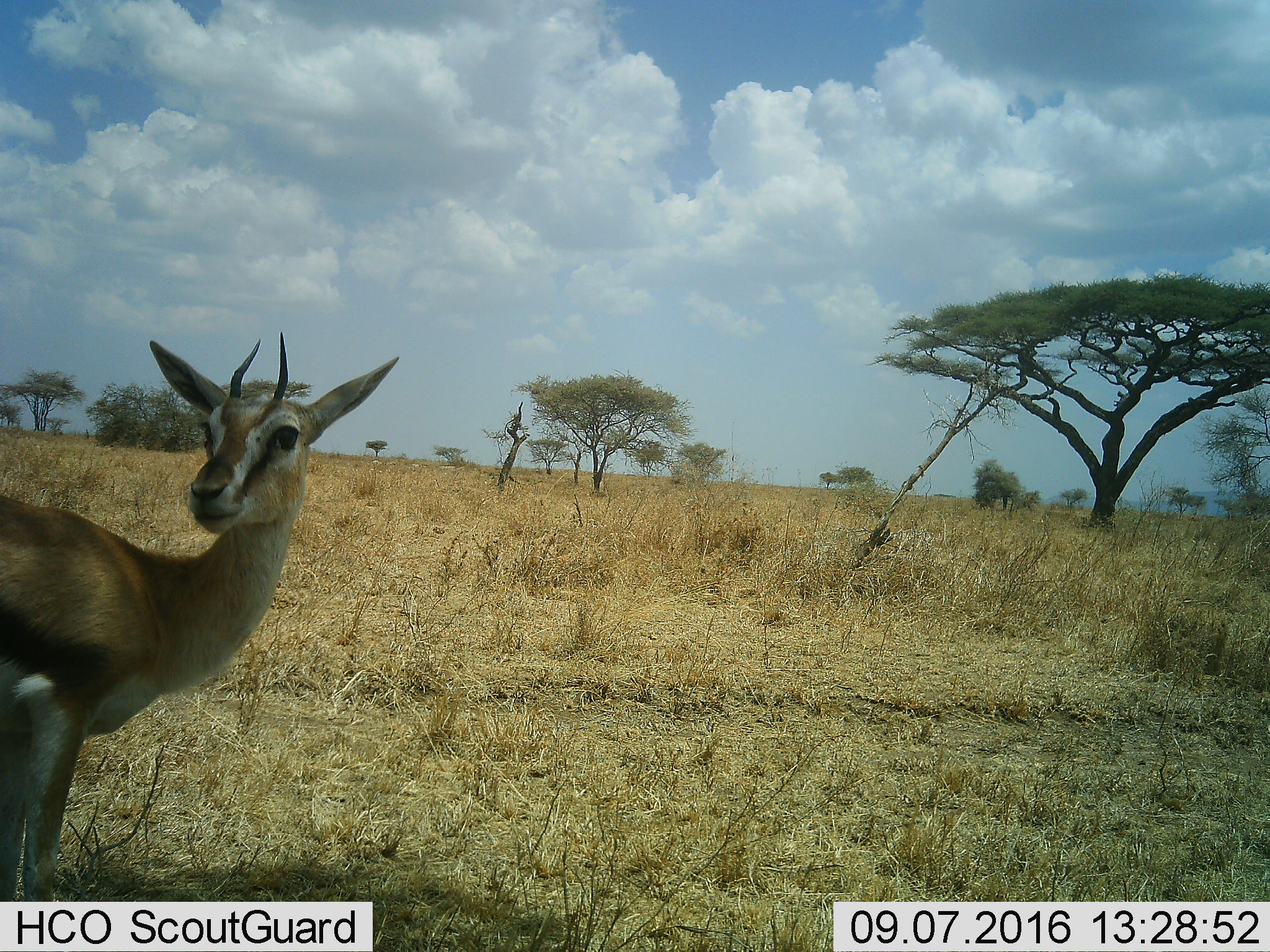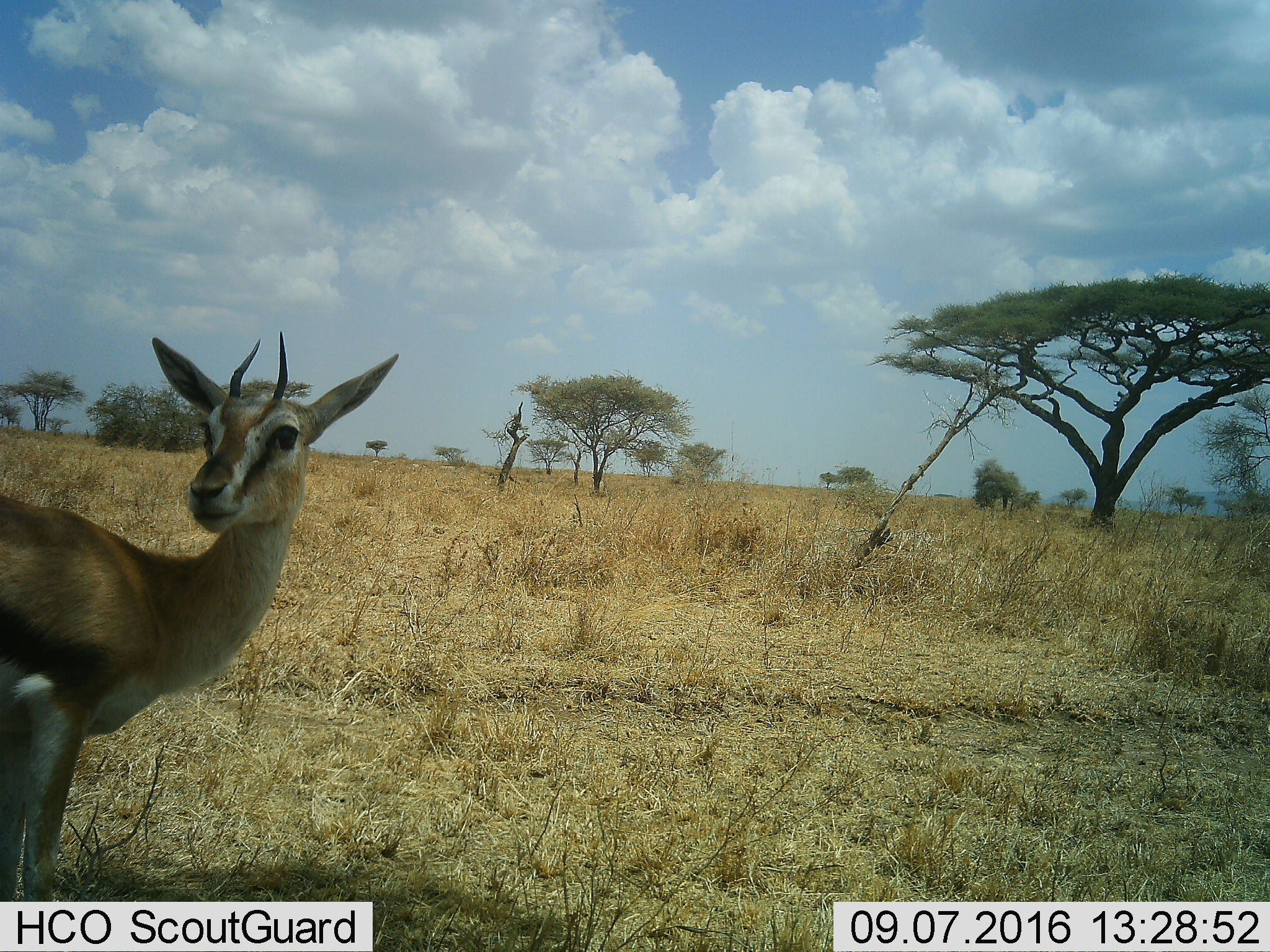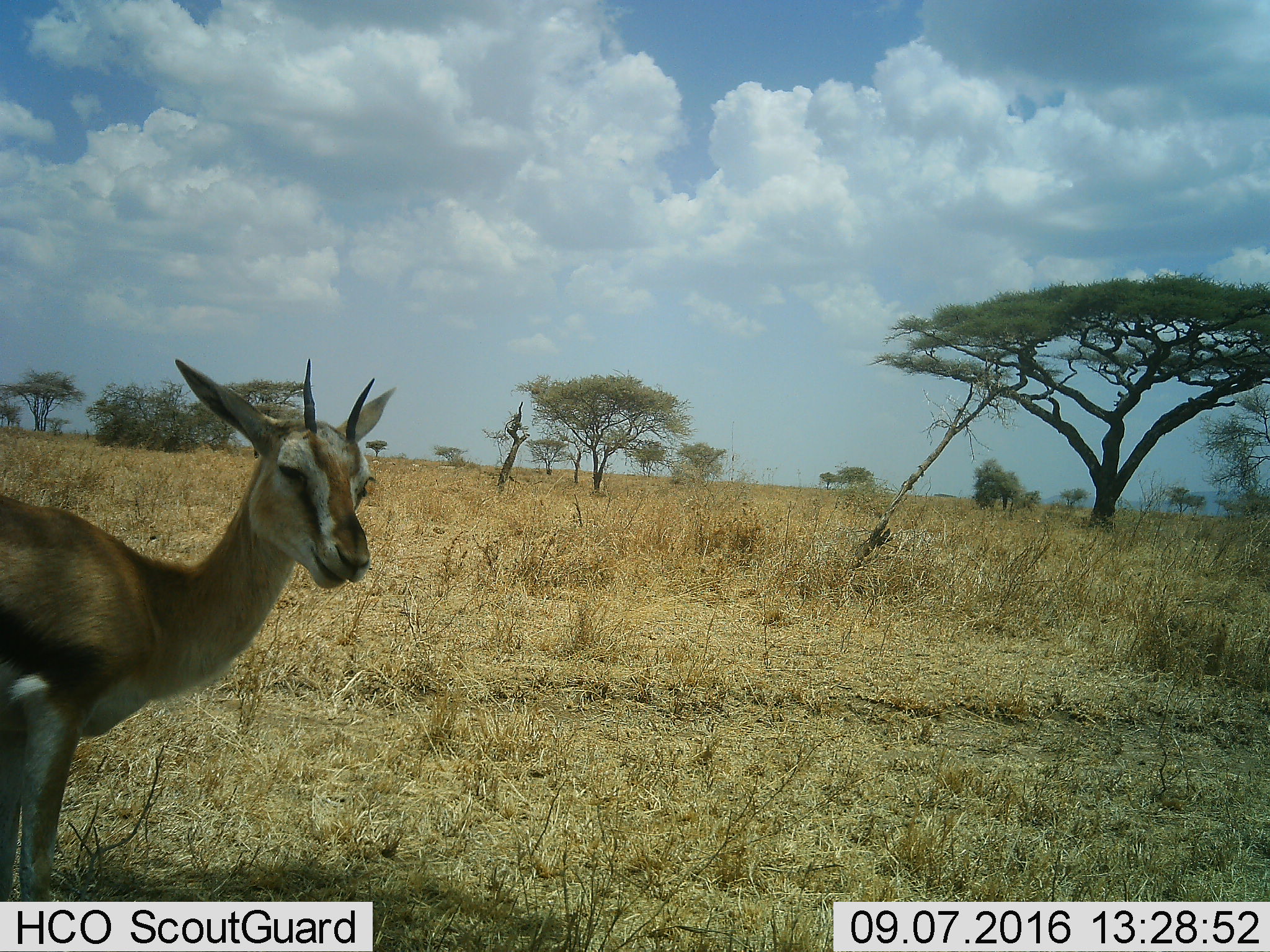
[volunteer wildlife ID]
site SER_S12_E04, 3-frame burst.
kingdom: Animalia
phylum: Chordata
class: Mammalia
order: Artiodactyla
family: Bovidae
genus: Eudorcas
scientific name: Eudorcas thomsonii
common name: thomson's gazelle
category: gazellethomsons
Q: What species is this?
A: Gazellethomsons (thomson's gazelle) (Eudorcas thomsonii).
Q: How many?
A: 1.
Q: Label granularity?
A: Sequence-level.